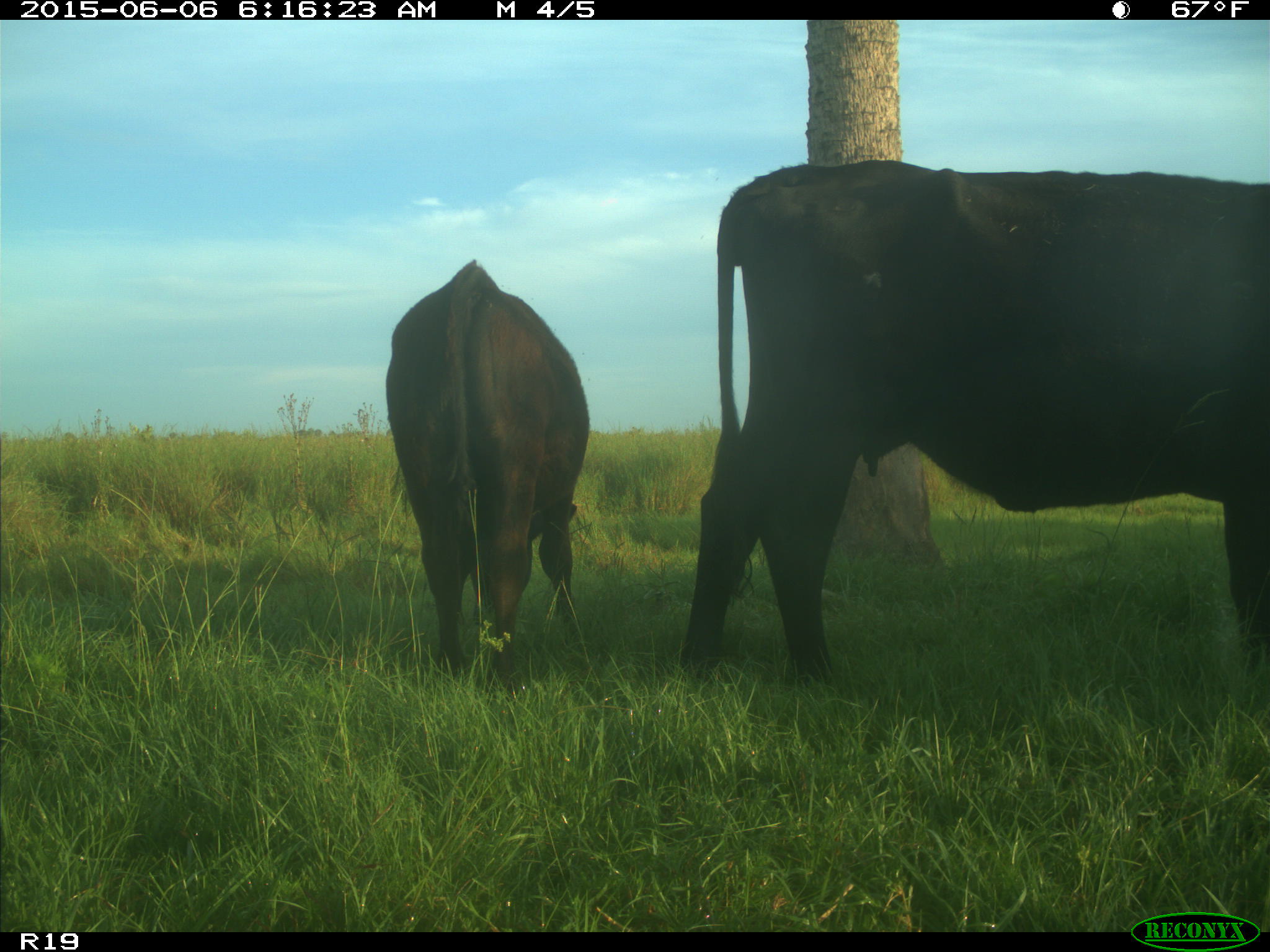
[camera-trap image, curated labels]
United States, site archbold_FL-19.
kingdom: Animalia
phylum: Chordata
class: Mammalia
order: Artiodactyla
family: Bovidae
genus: Bos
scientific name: Bos taurus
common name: domestic cow